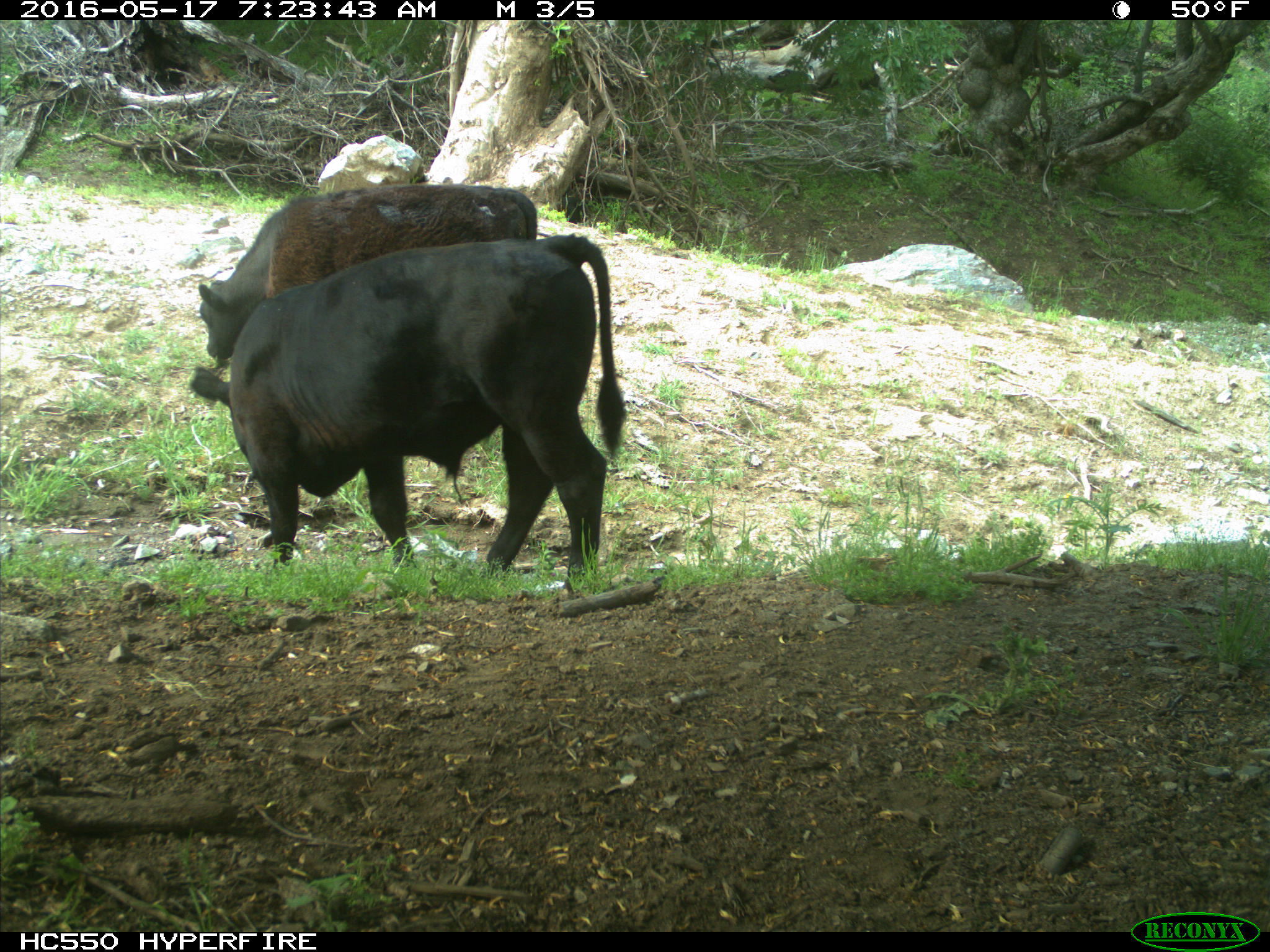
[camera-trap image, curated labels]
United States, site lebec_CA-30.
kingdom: Animalia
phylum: Chordata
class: Mammalia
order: Artiodactyla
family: Bovidae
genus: Bos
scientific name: Bos taurus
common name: domestic cow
Bos taurus (domestic cow).